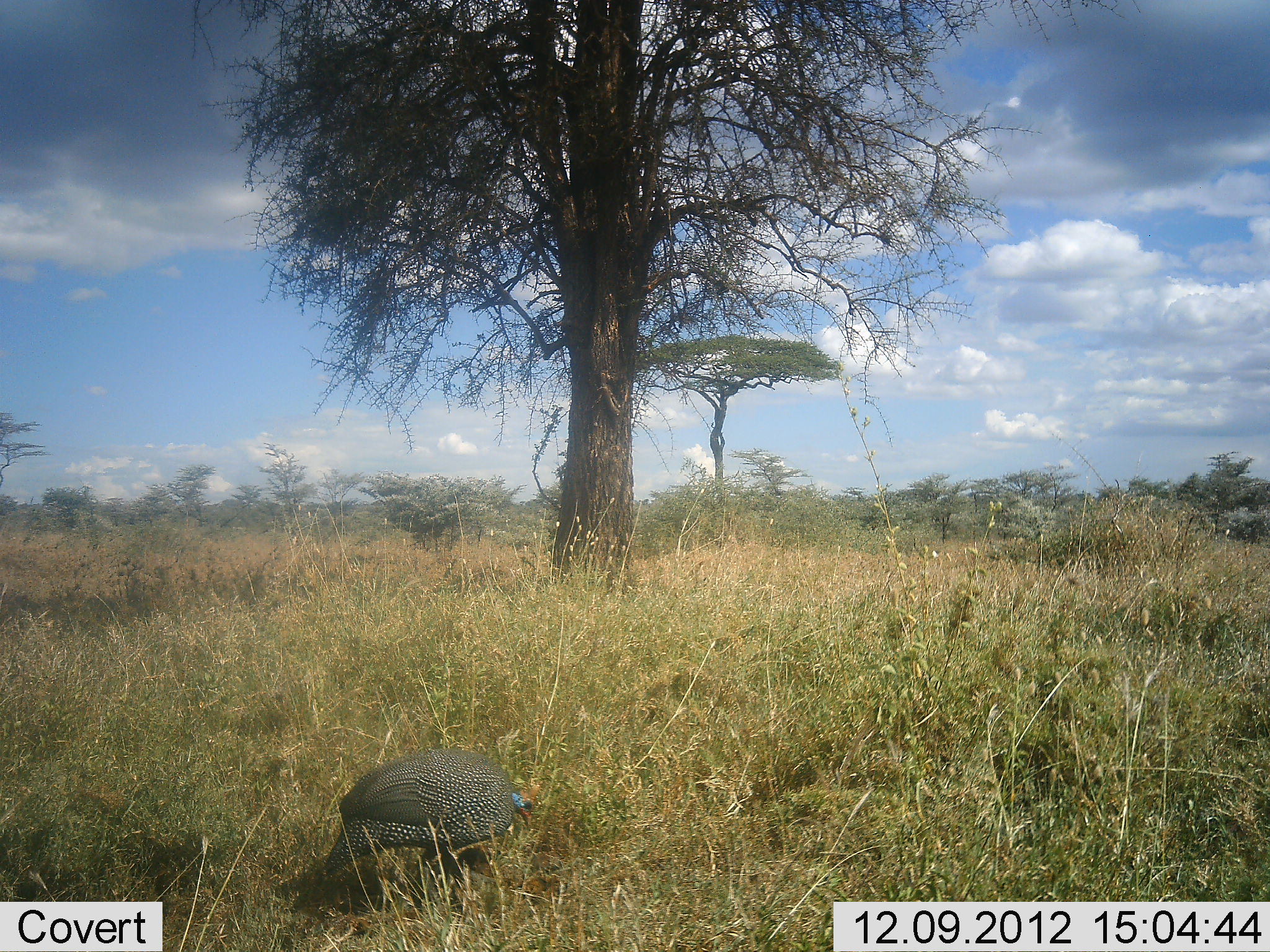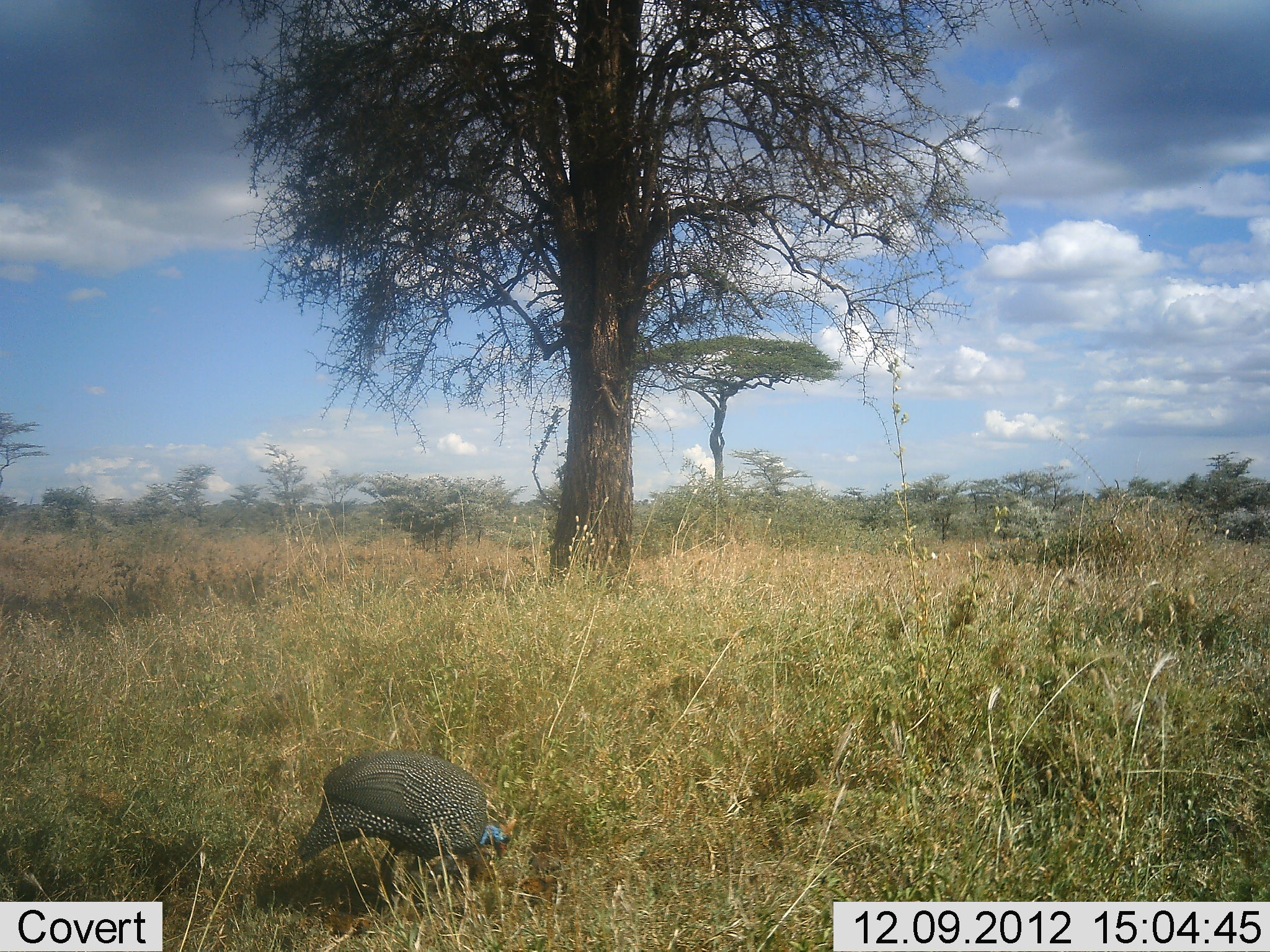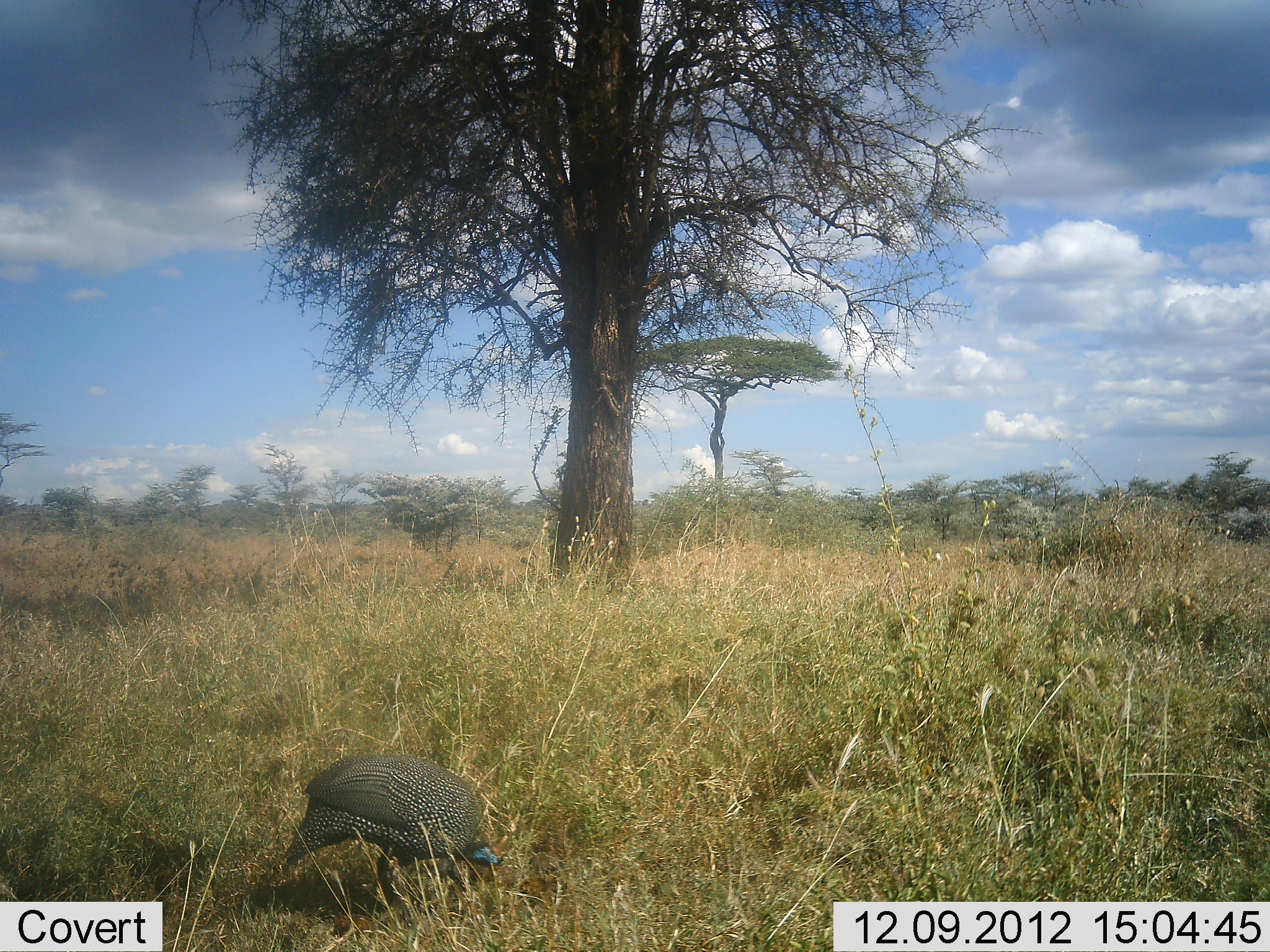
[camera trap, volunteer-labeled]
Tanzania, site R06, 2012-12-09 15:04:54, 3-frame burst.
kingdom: Animalia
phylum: Chordata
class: Aves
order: Galliformes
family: Numididae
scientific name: Numididae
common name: guinea fowl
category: guineafowl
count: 1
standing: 10%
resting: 0%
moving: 20%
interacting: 0%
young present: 0%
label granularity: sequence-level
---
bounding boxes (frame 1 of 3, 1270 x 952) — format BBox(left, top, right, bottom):
animal: BBox(301, 749, 535, 909)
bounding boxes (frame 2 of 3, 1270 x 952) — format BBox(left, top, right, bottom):
animal: BBox(290, 746, 515, 911)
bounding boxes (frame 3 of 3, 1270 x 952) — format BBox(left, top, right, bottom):
animal: BBox(276, 752, 510, 915)